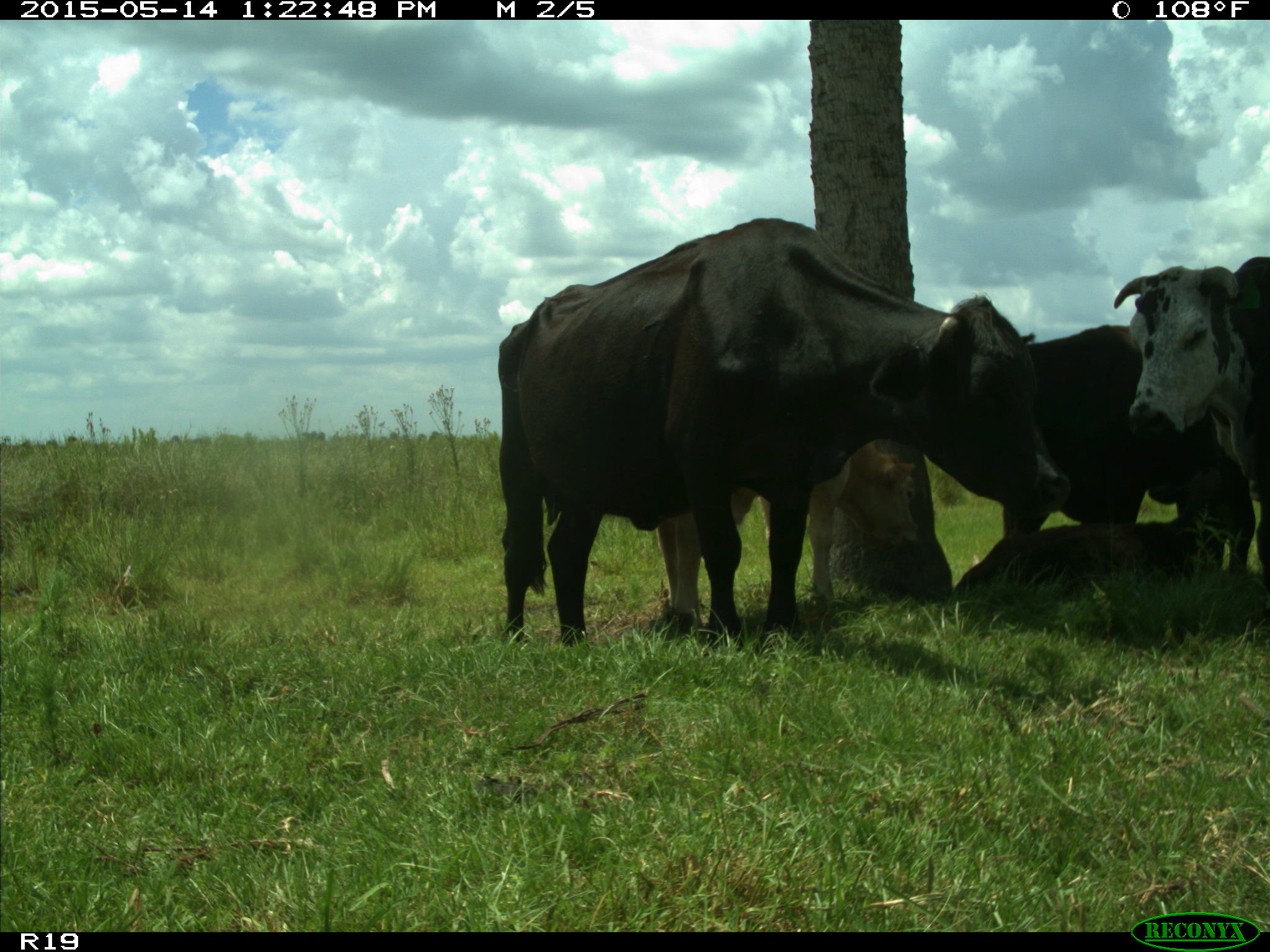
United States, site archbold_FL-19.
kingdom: Animalia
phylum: Chordata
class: Mammalia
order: Artiodactyla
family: Bovidae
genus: Bos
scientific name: Bos taurus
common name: domestic cow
Bos taurus (domestic cow).